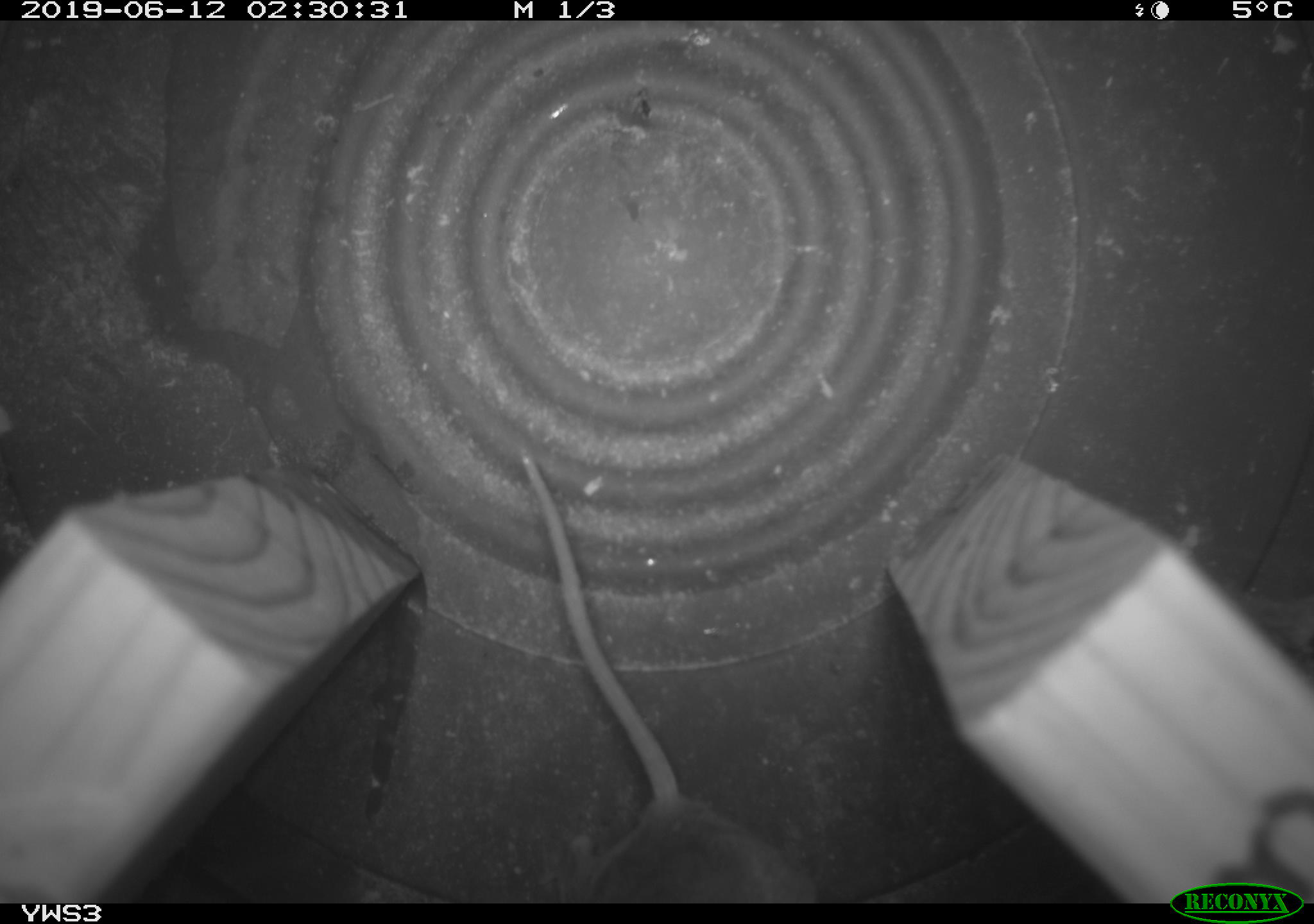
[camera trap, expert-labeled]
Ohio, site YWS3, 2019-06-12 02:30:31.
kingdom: Animalia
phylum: Chordata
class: Mammalia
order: Rodentia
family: Cricetidae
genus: Peromyscus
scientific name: Peromyscus leucopus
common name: white-footed mouse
White-footed mouse (Peromyscus leucopus).